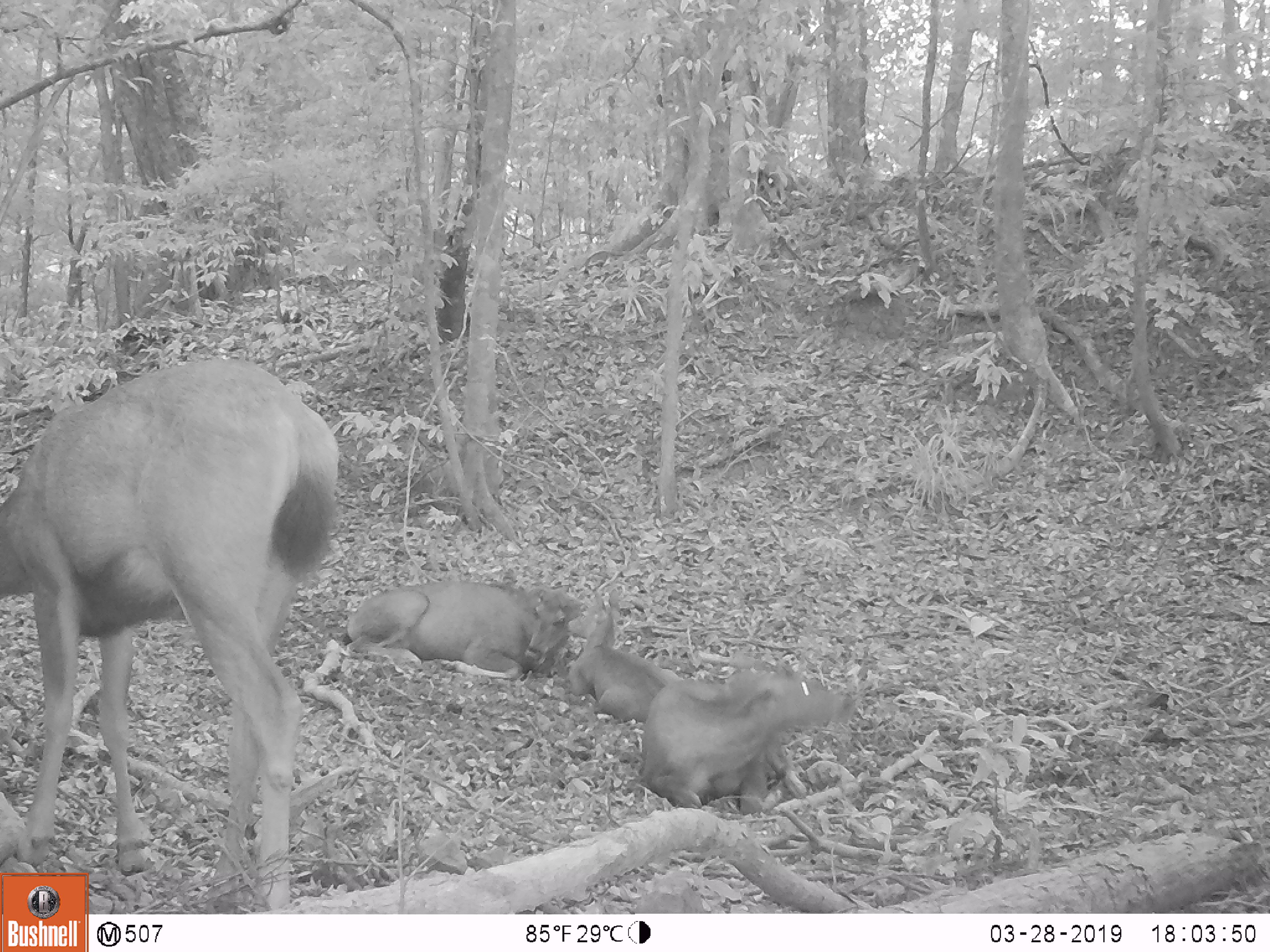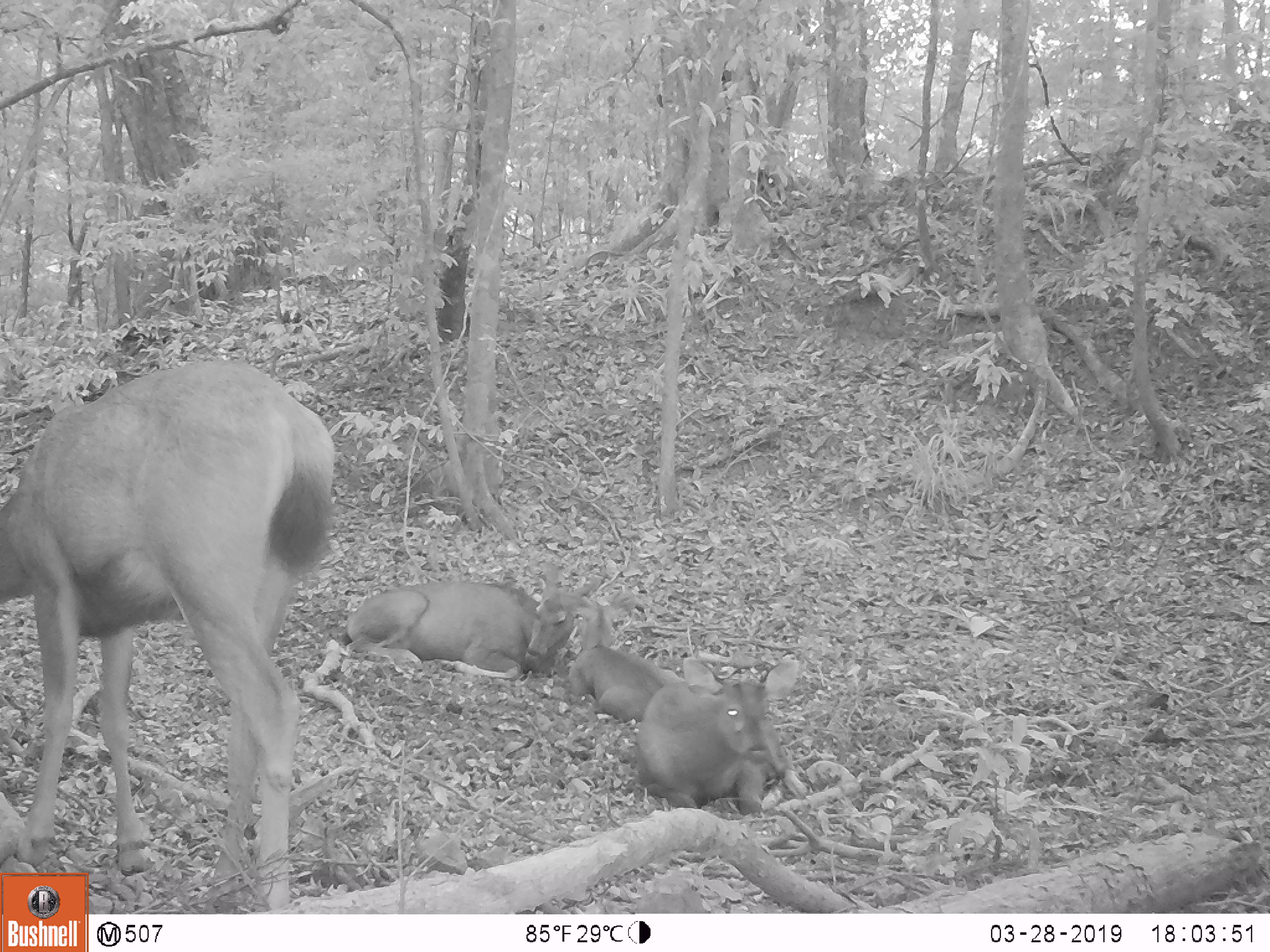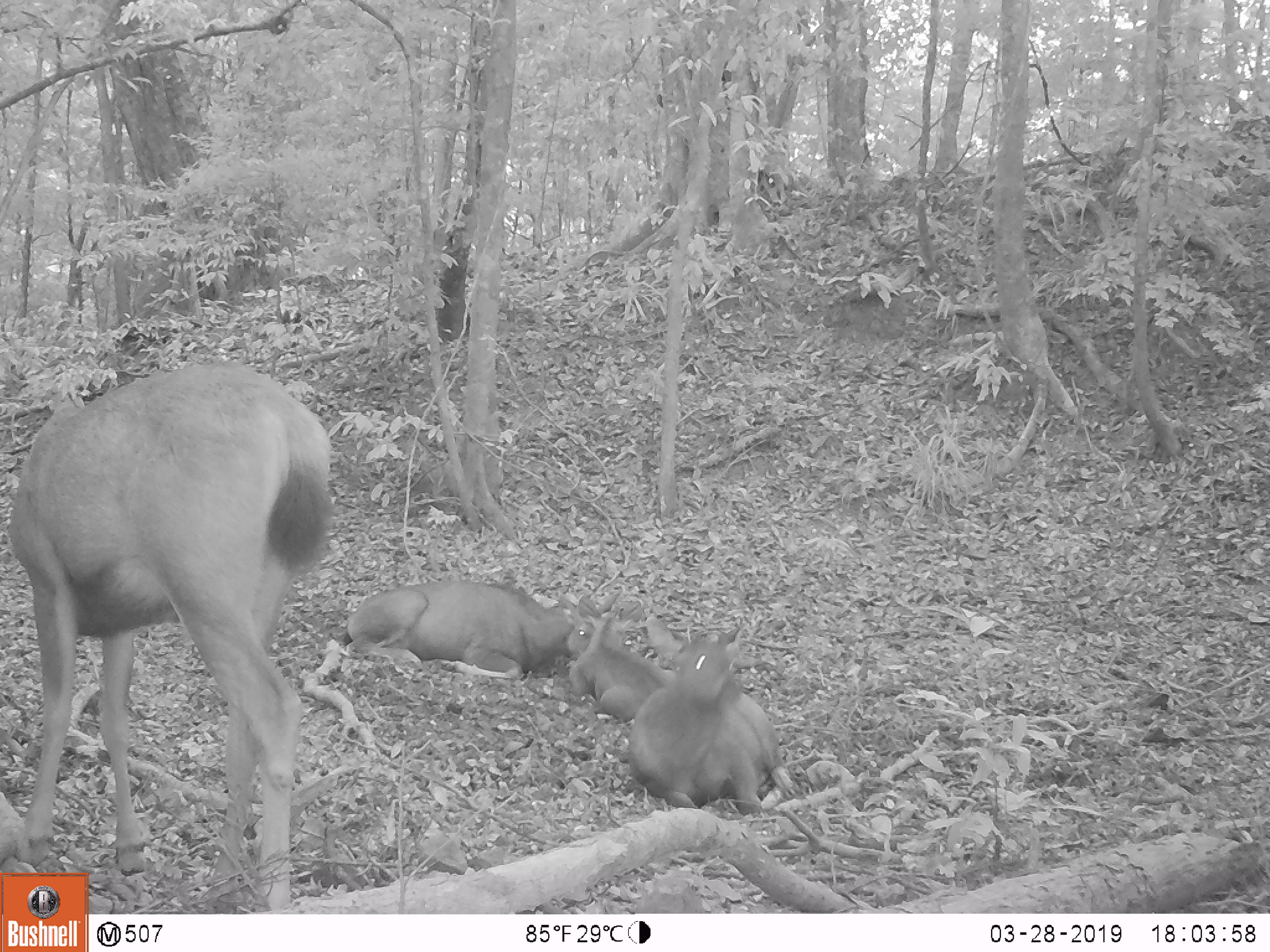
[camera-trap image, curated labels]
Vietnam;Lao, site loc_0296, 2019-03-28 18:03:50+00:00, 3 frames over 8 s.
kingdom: Animalia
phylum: Chordata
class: Mammalia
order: Artiodactyla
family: Cervidae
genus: Rusa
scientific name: Rusa unicolor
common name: sambar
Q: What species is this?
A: Sambar (Rusa unicolor).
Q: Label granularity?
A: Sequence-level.